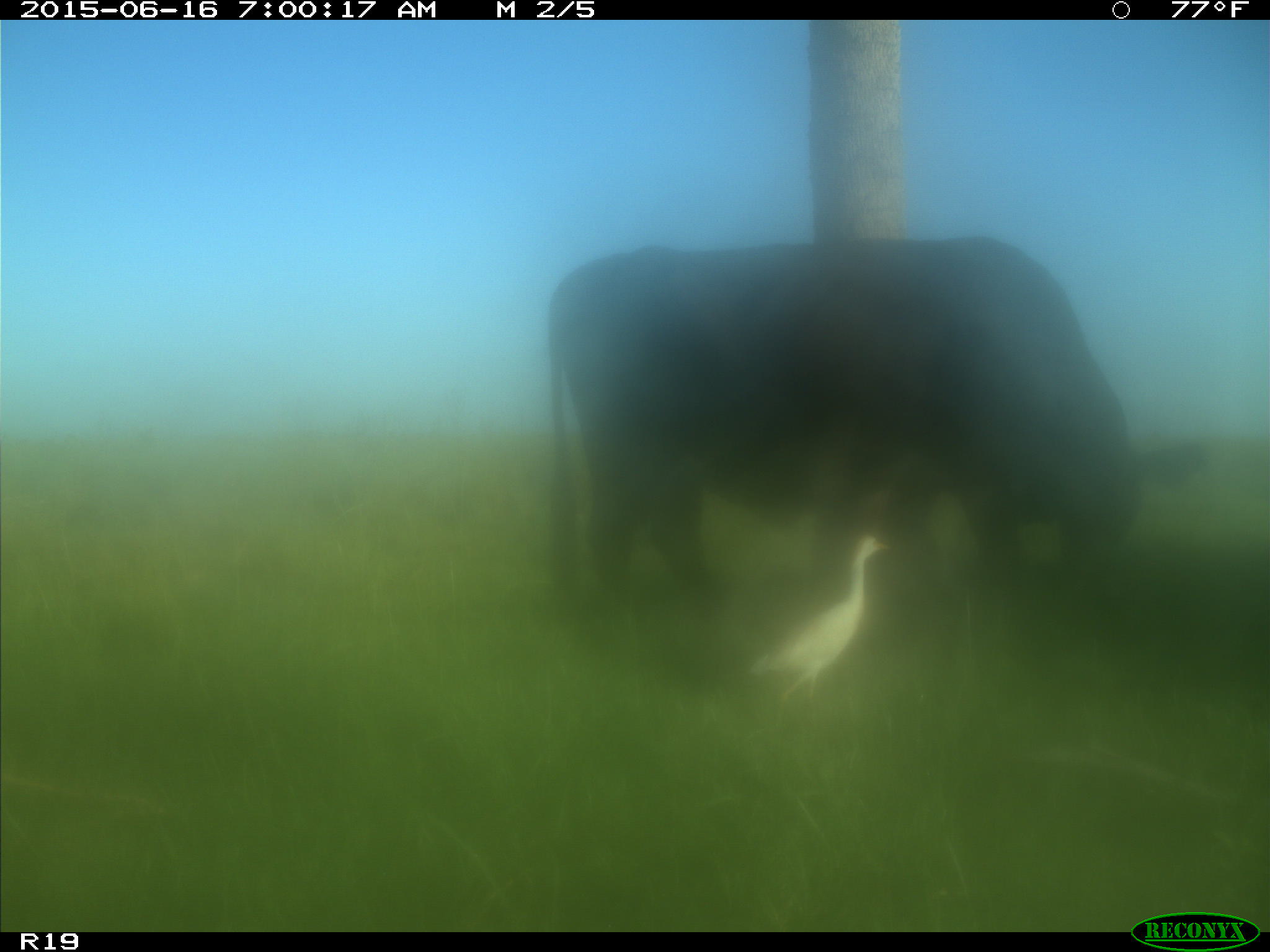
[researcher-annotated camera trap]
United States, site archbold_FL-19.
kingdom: Animalia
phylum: Chordata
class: Mammalia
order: Artiodactyla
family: Bovidae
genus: Bos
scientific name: Bos taurus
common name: domestic cow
Bos taurus (domestic cow).